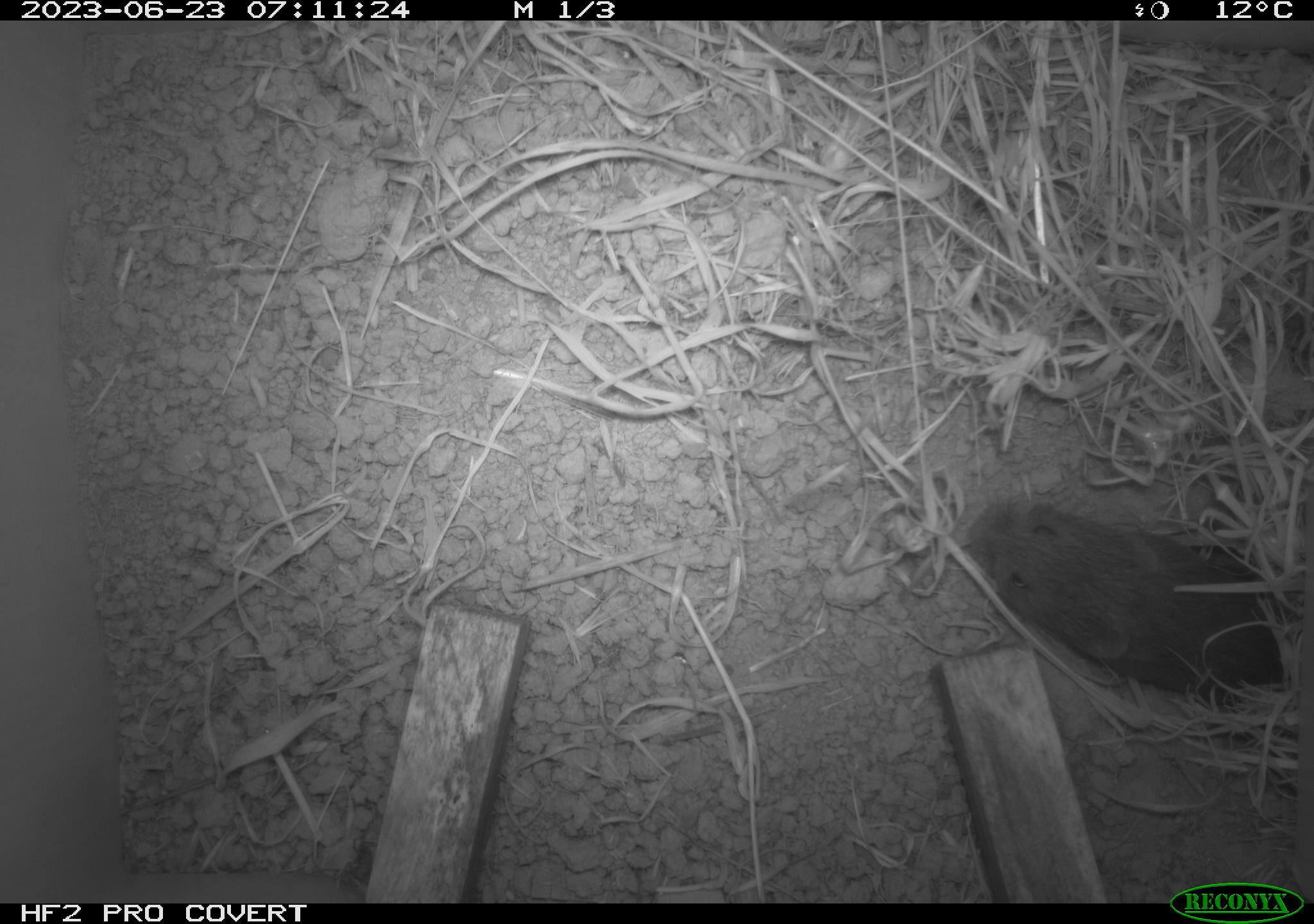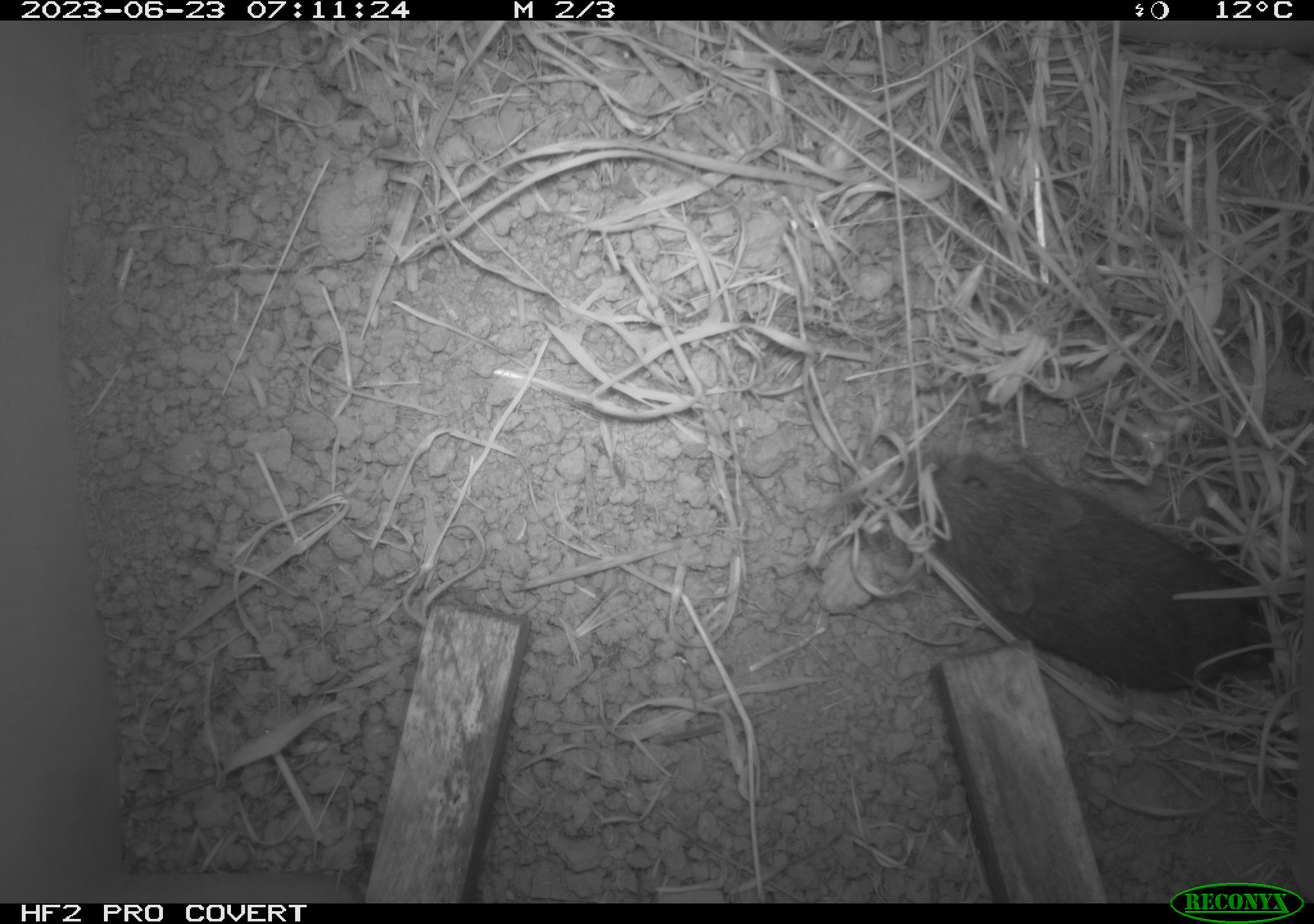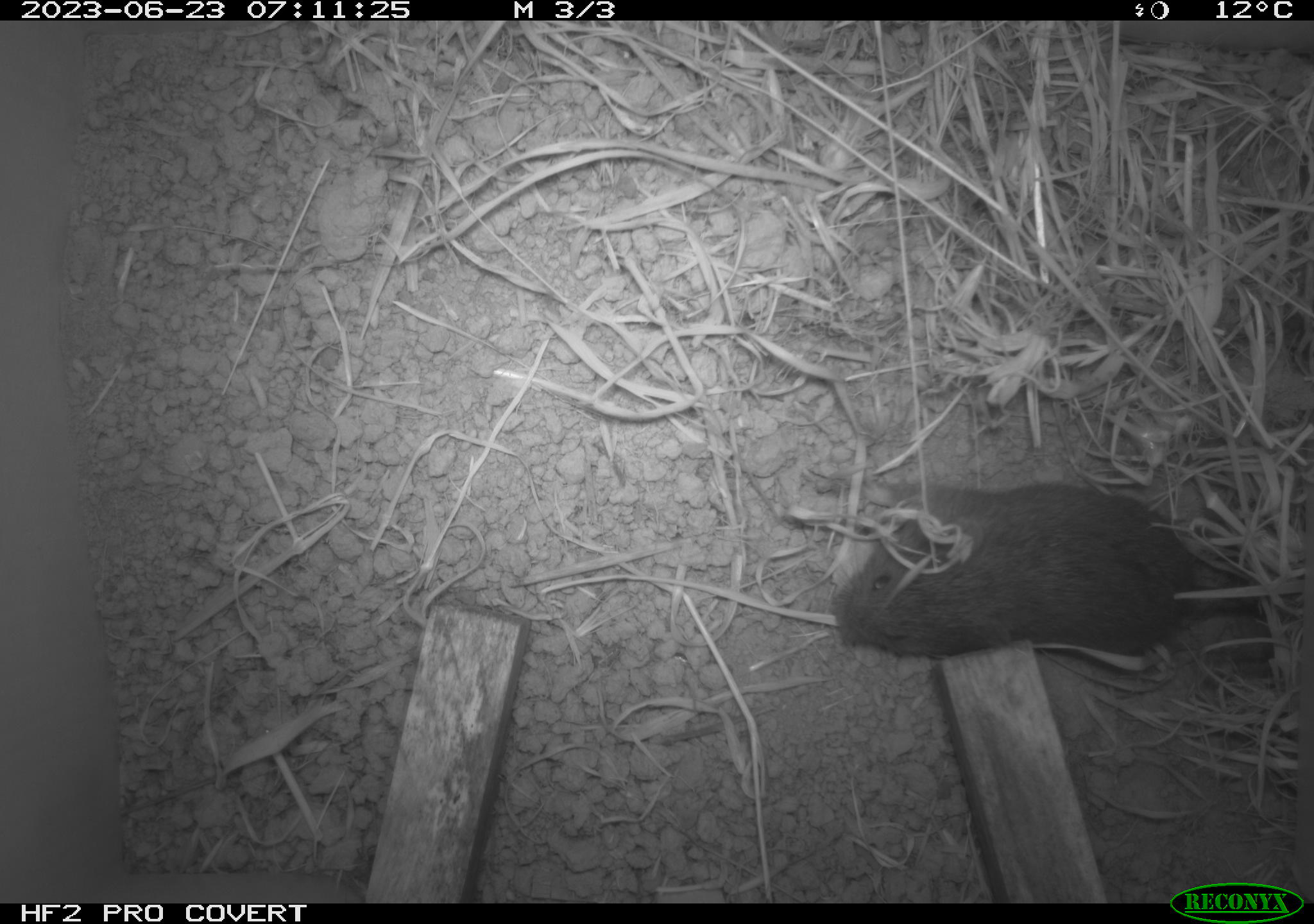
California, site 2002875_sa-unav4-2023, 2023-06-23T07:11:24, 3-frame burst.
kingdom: Animalia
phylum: Chordata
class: Mammalia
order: Rodentia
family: Cricetidae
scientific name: Arvicolinae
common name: voles, lemmings, and muskrats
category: arvicolinae subfamily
Arvicolinae subfamily (voles, lemmings, and muskrats) (Arvicolinae).